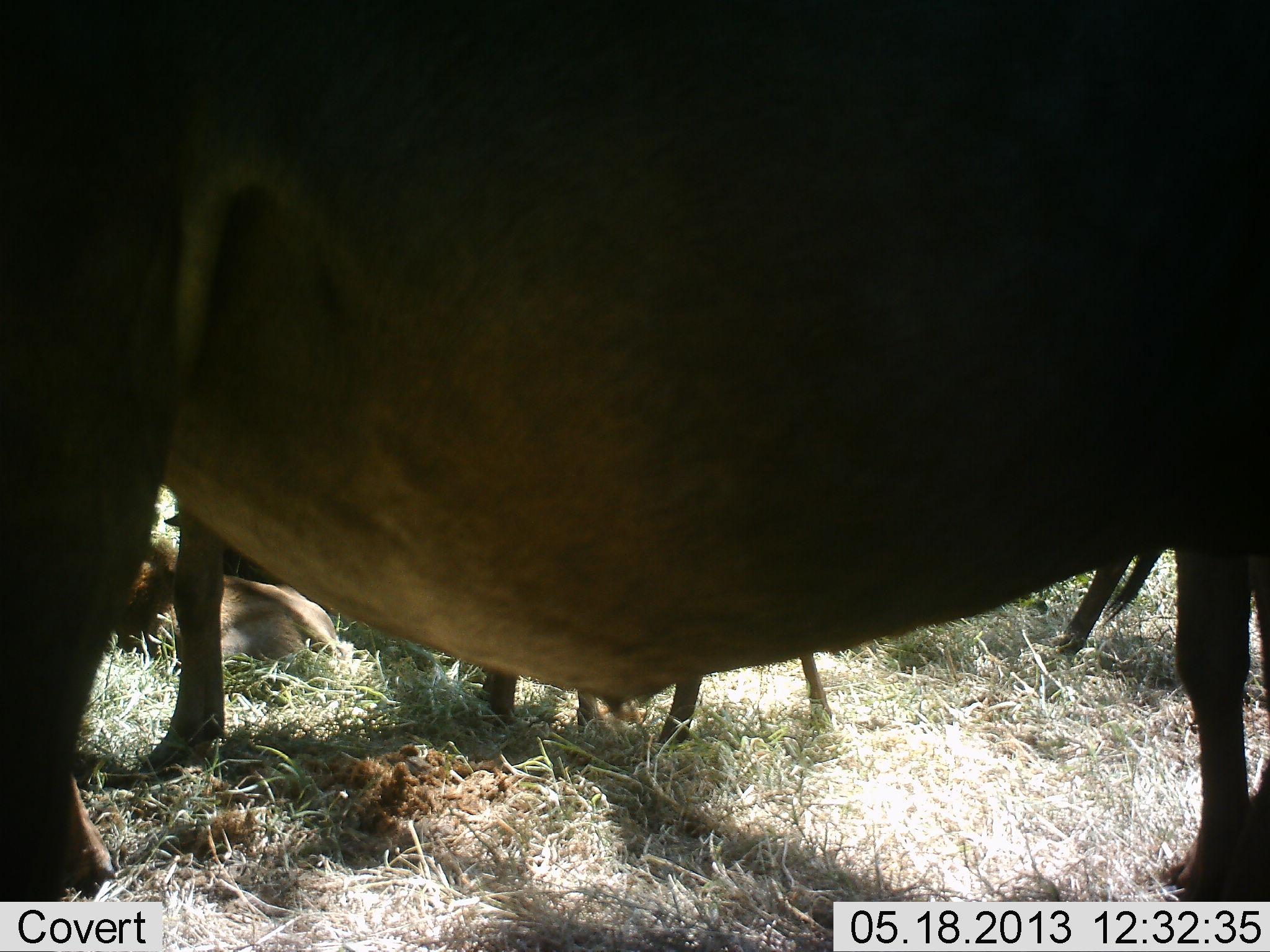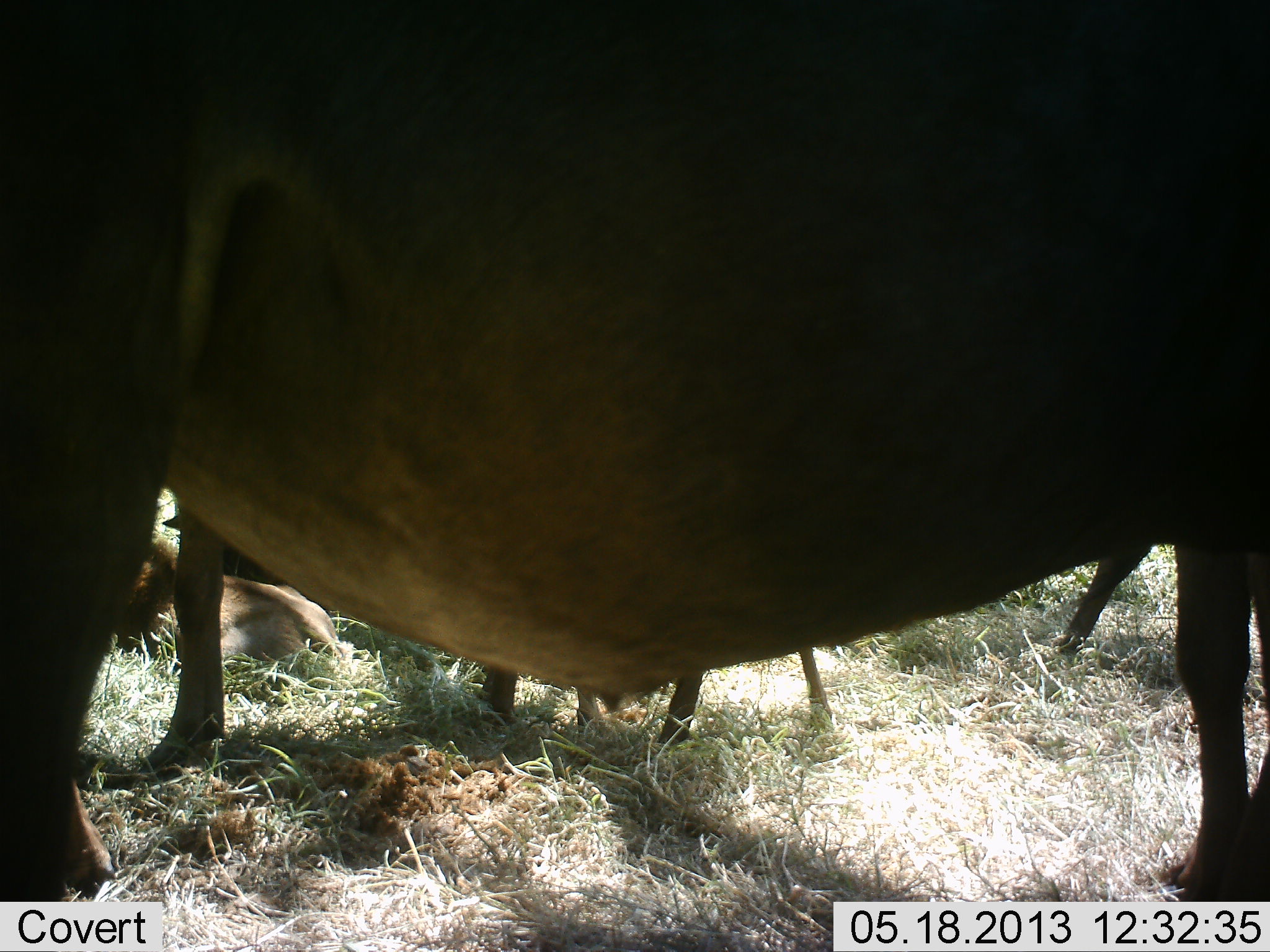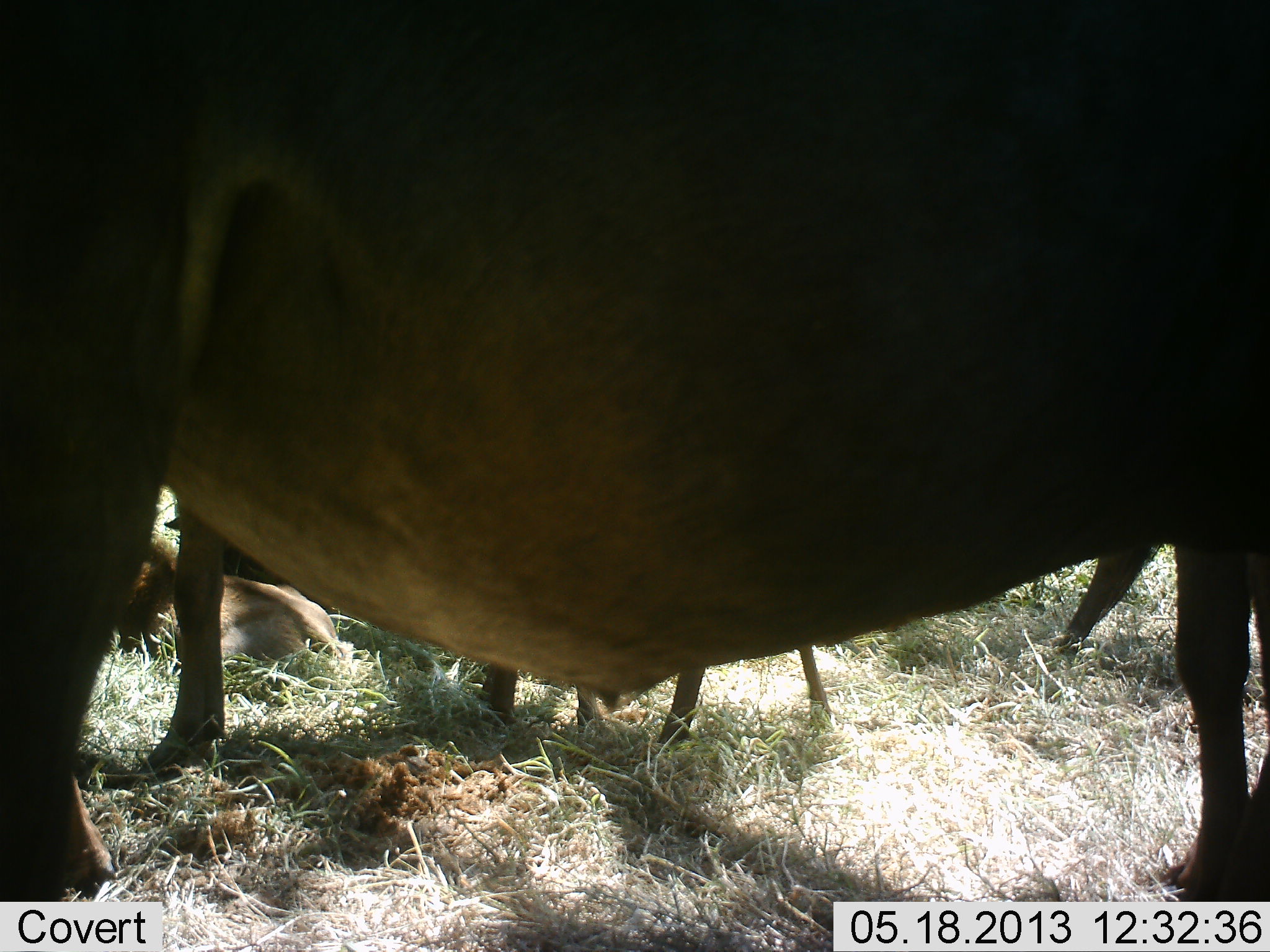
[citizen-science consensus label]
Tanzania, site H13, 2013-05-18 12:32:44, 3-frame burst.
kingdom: Animalia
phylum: Chordata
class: Mammalia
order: Artiodactyla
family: Bovidae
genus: Connochaetes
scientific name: Connochaetes taurinus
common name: blue wildebeest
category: wildebeest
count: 4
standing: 100%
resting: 100%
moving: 0%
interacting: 0%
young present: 50%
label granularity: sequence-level